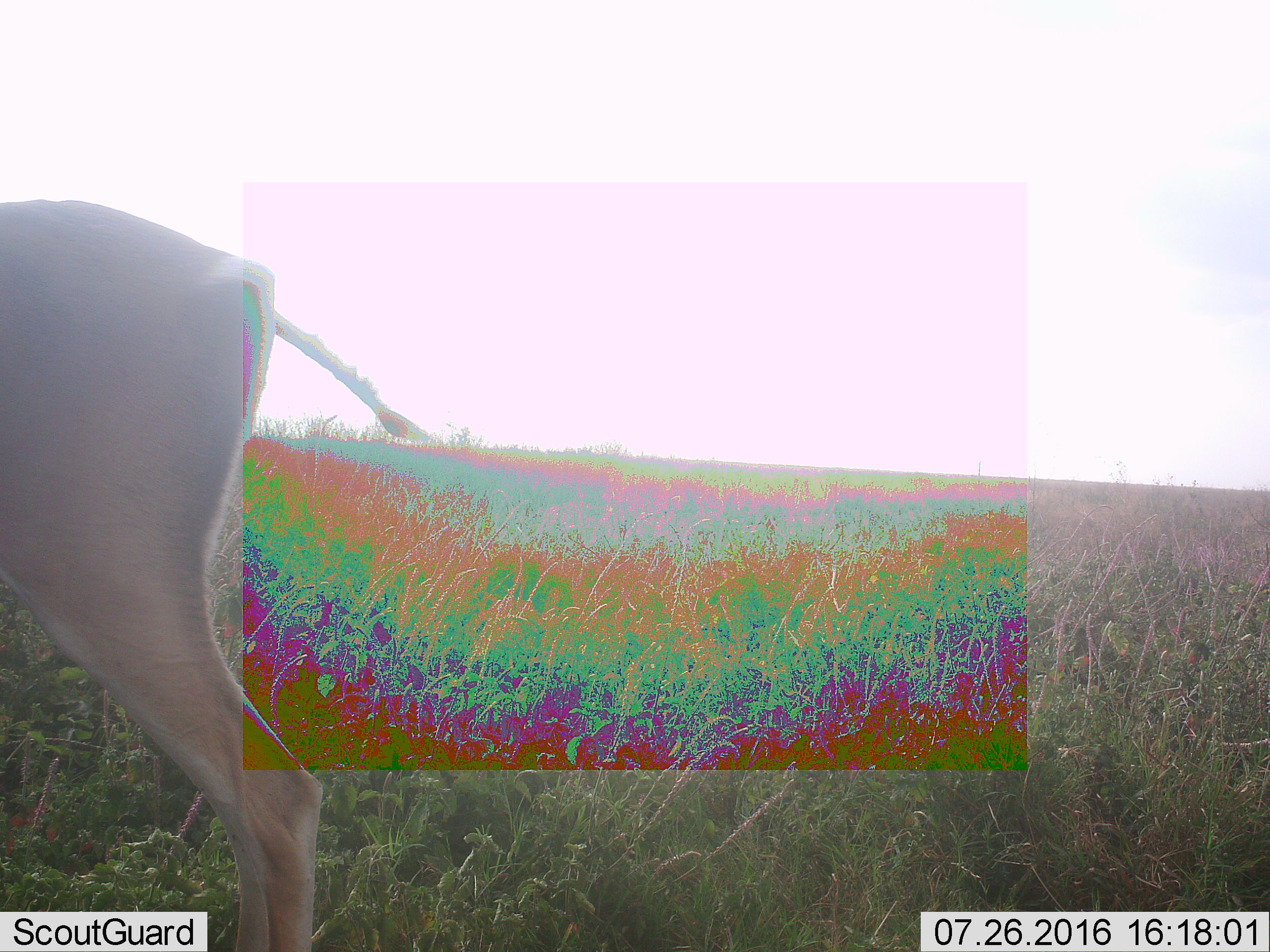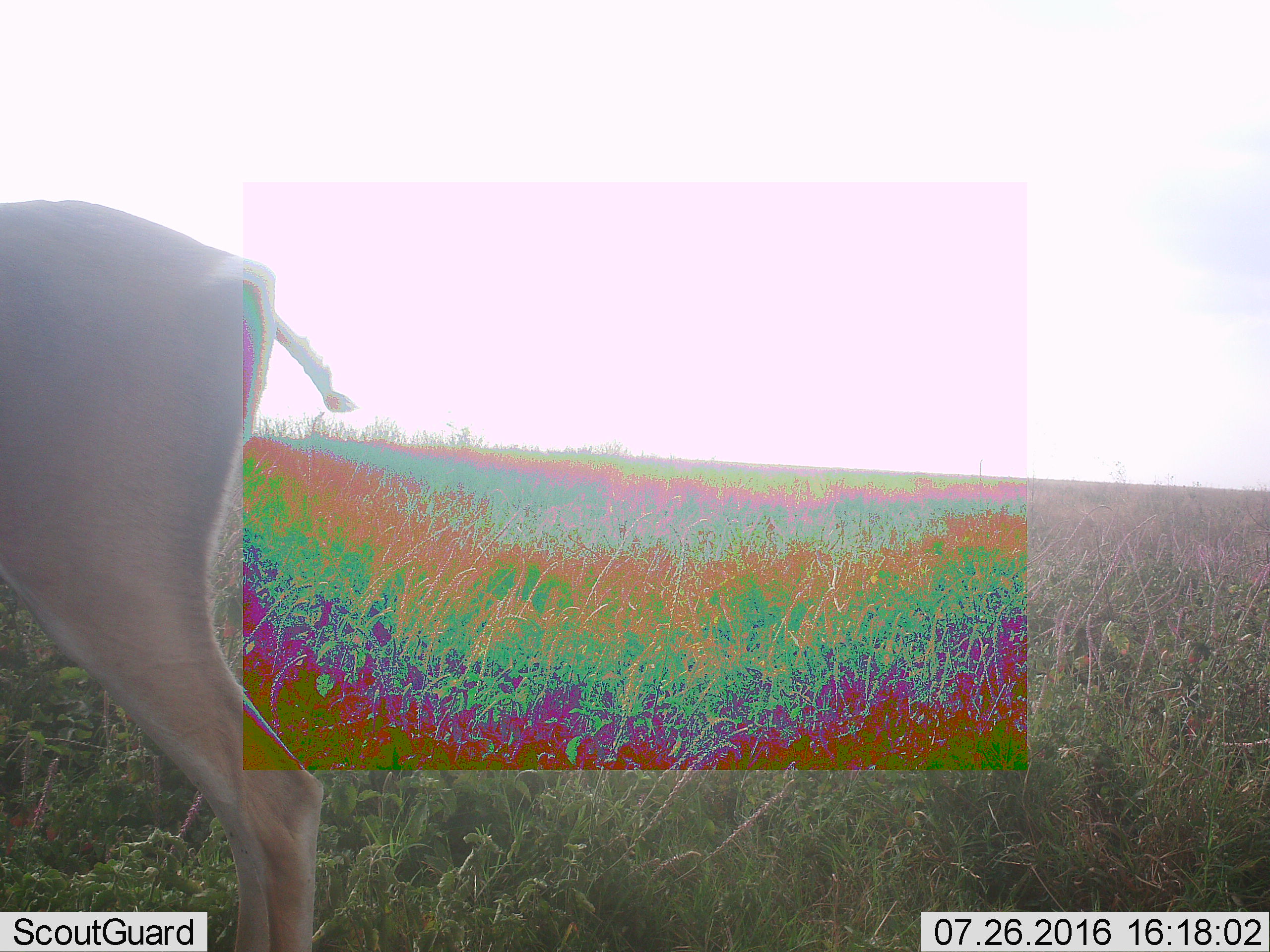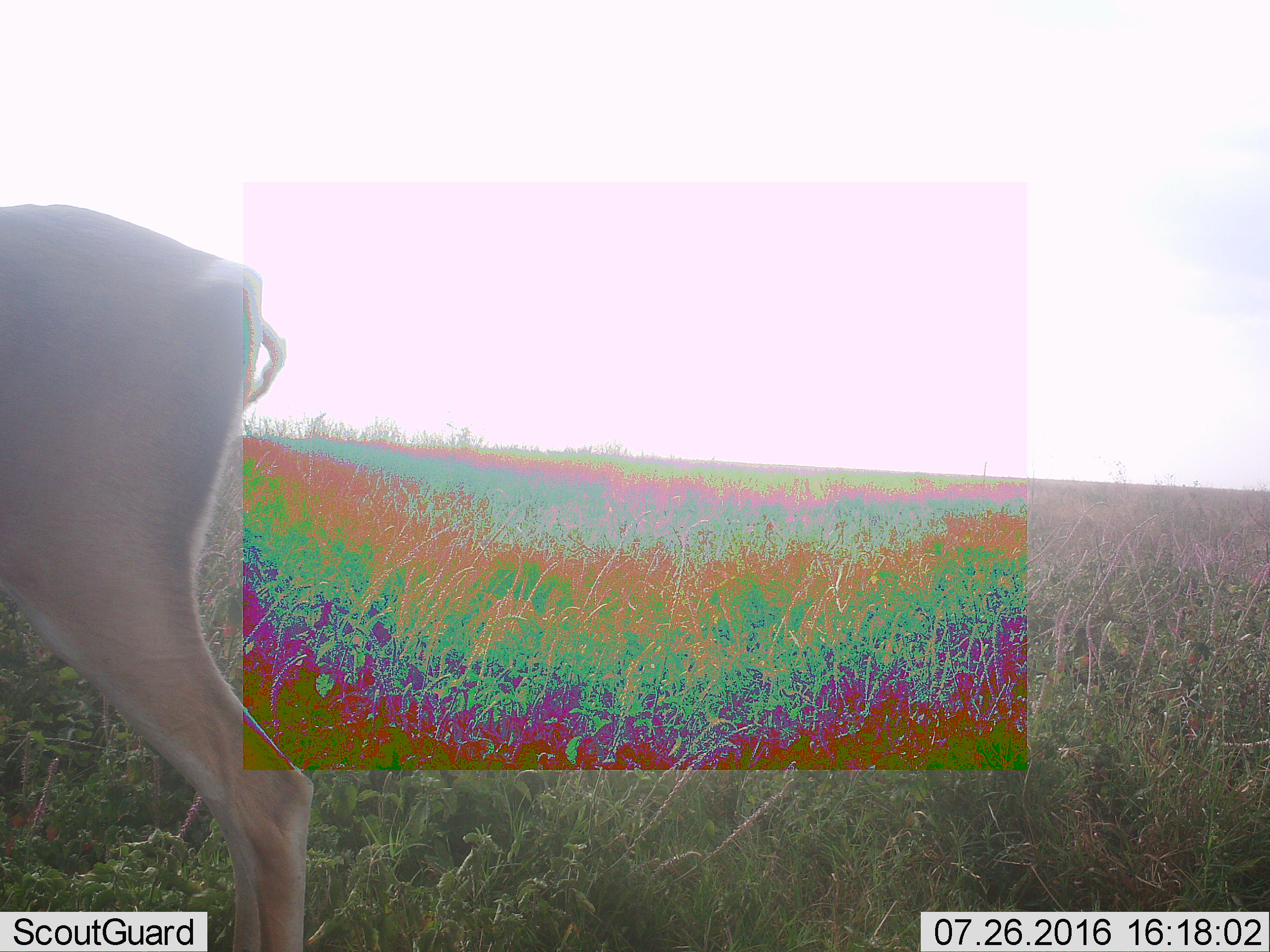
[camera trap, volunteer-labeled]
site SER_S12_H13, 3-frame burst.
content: unidentified animal